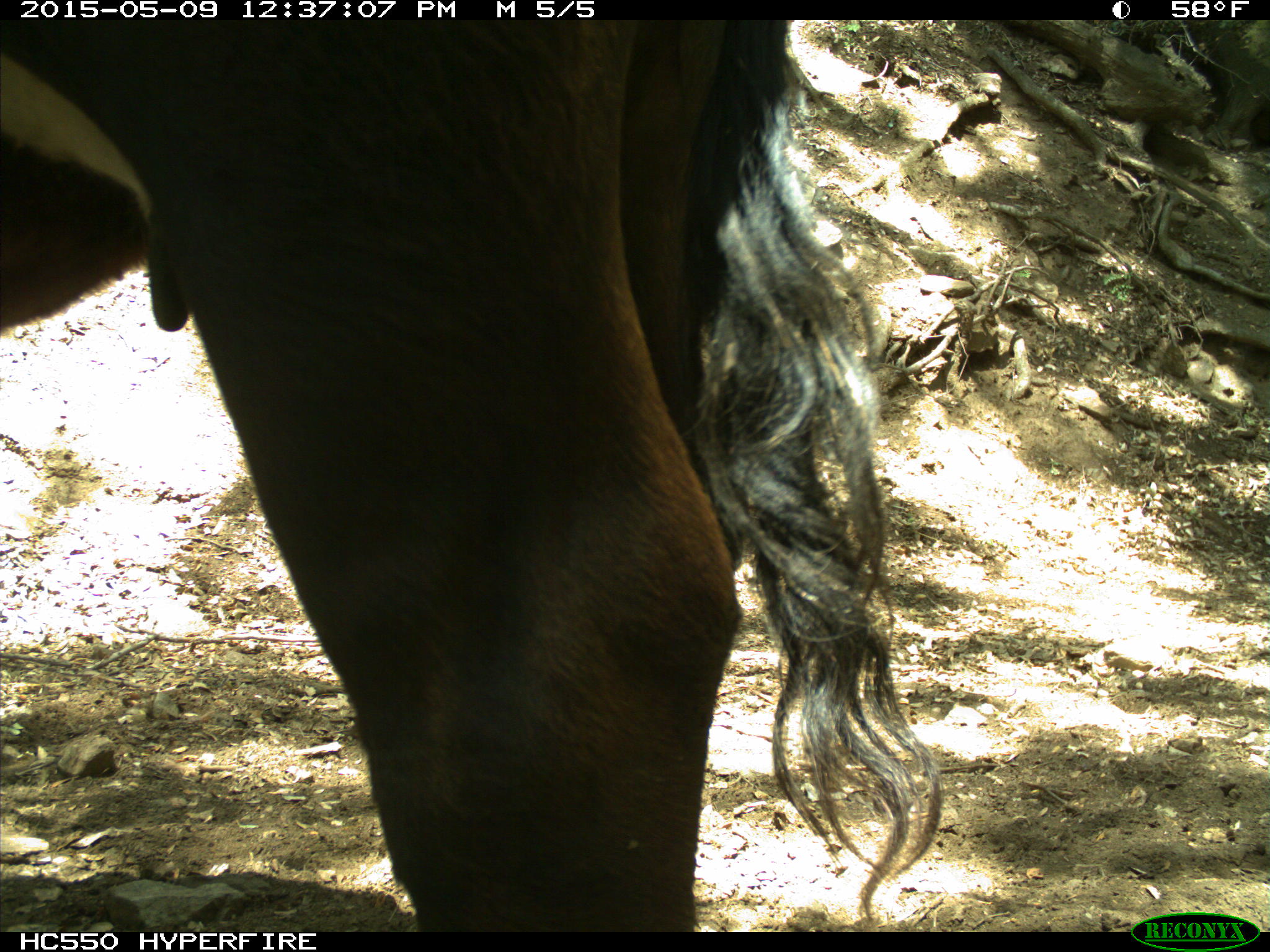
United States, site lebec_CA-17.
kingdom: Animalia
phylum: Chordata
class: Mammalia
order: Artiodactyla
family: Bovidae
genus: Bos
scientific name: Bos taurus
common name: domestic cow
Bos taurus (domestic cow).